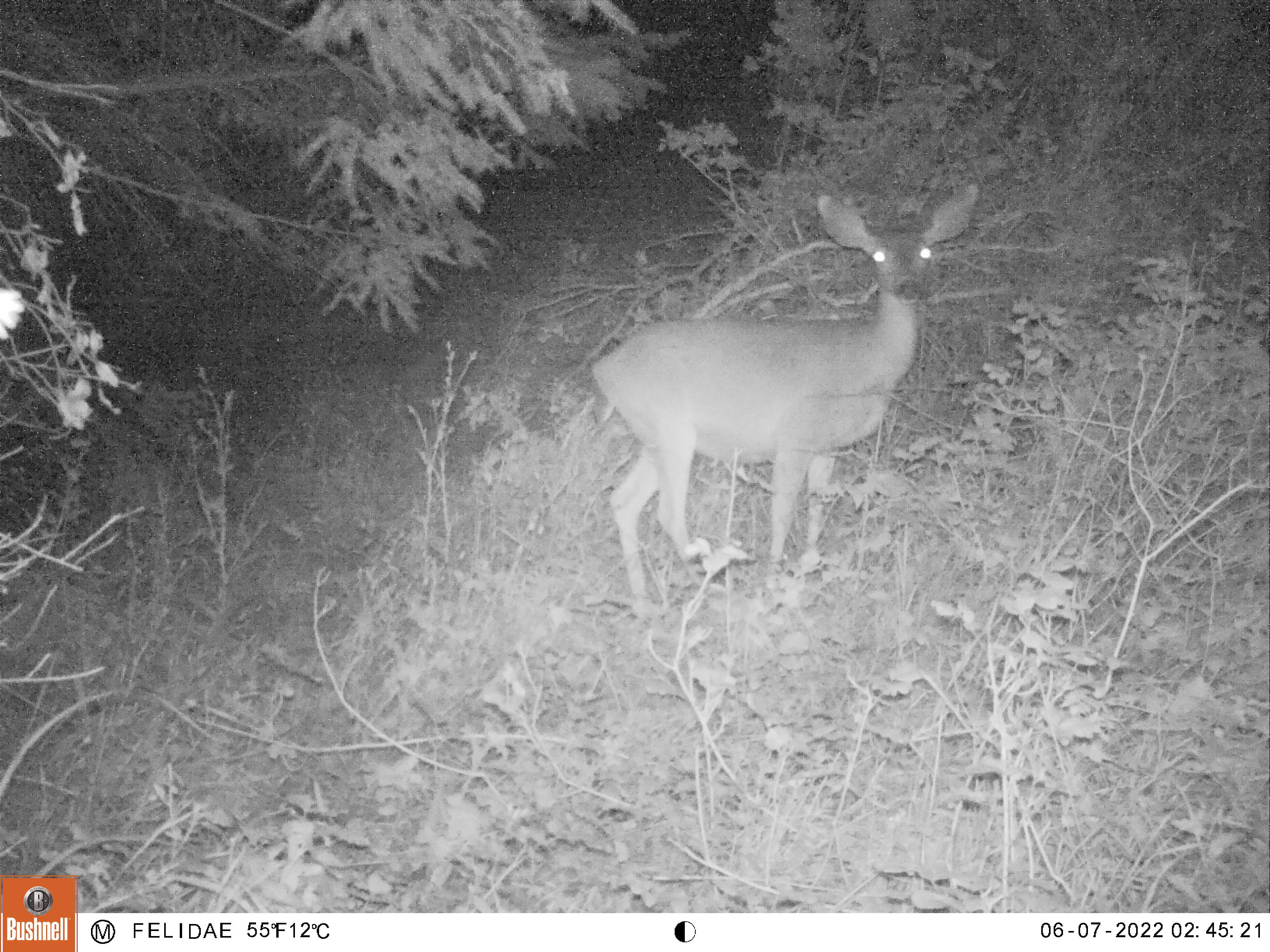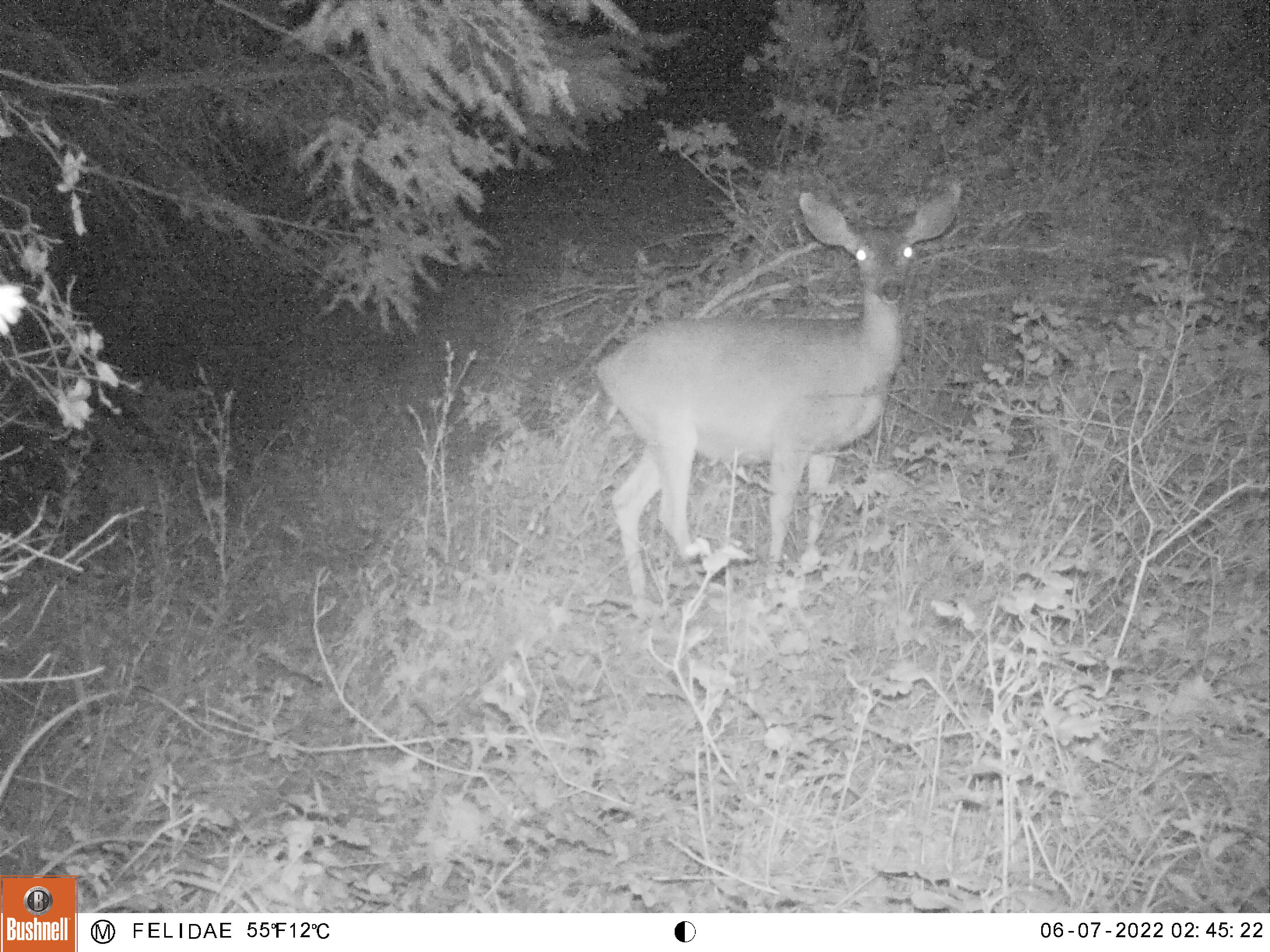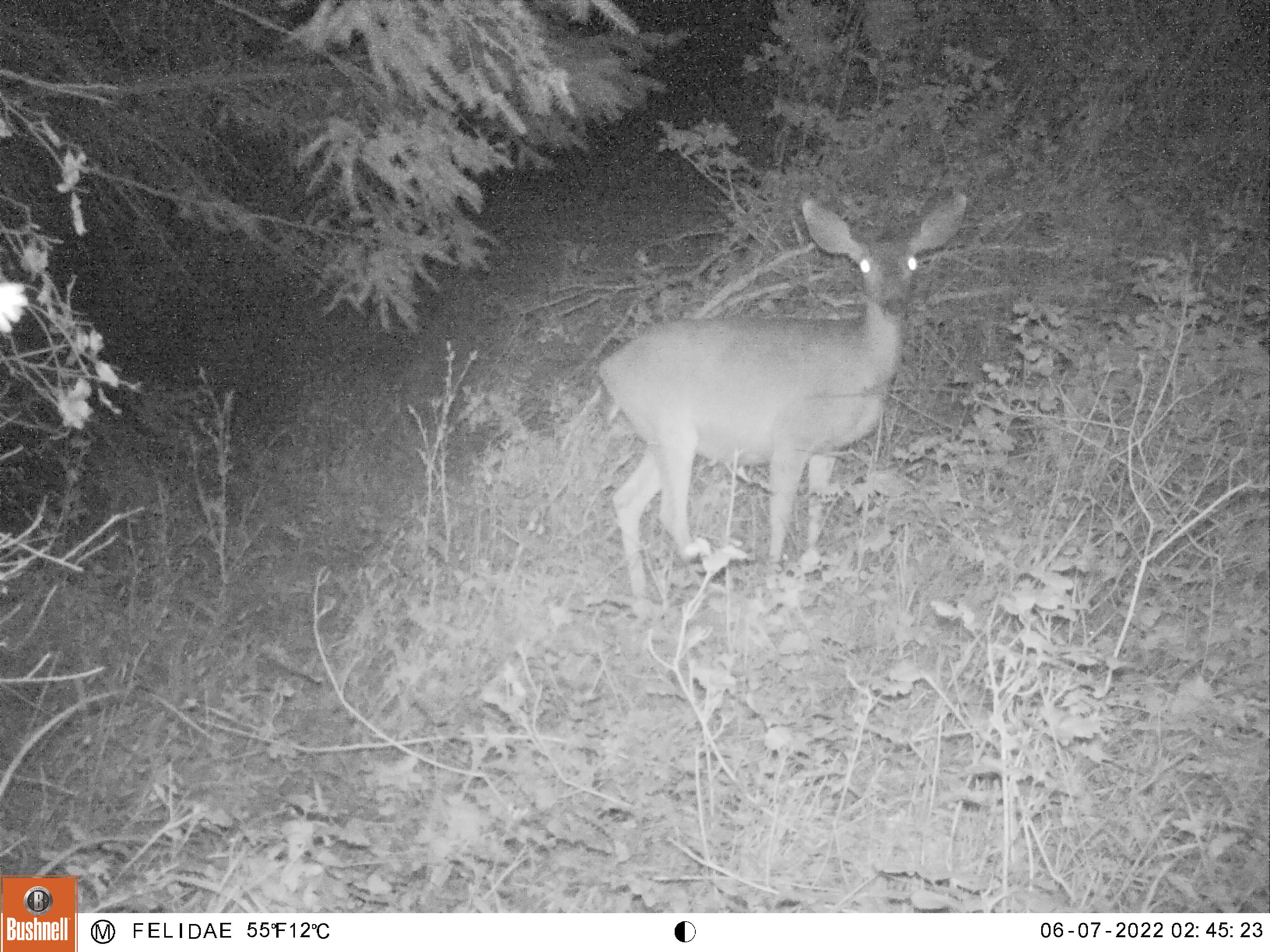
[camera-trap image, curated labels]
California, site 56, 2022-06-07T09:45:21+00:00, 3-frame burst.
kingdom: Animalia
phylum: Chordata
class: Mammalia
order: Artiodactyla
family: Cervidae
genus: Odocoileus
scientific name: Odocoileus hemionus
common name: mule deer